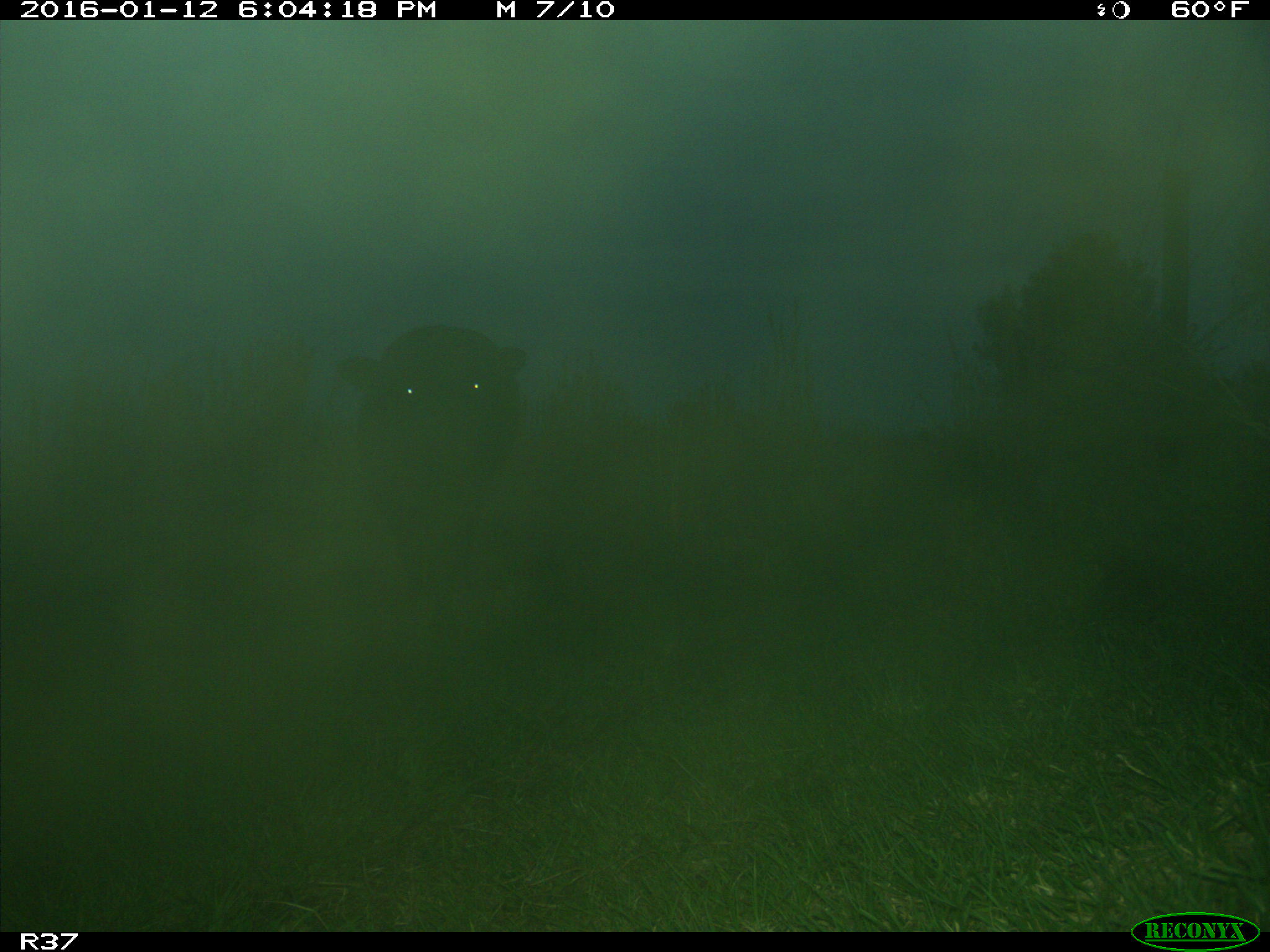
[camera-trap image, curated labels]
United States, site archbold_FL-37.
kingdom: Animalia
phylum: Chordata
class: Mammalia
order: Artiodactyla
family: Bovidae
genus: Bos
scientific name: Bos taurus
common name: domestic cow